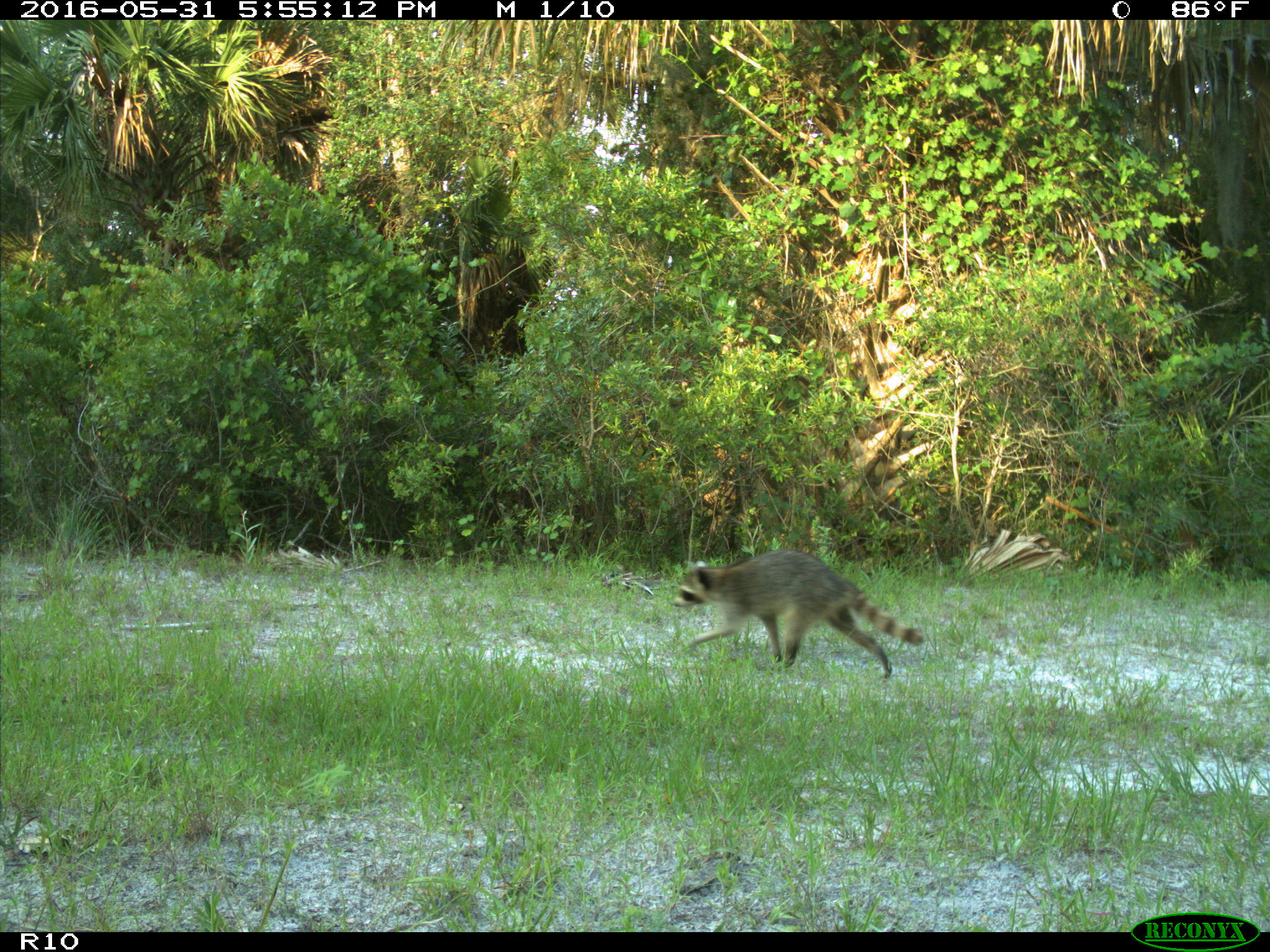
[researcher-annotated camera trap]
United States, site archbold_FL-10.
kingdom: Animalia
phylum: Chordata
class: Mammalia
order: Carnivora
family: Procyonidae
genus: Procyon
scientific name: Procyon lotor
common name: common raccoon